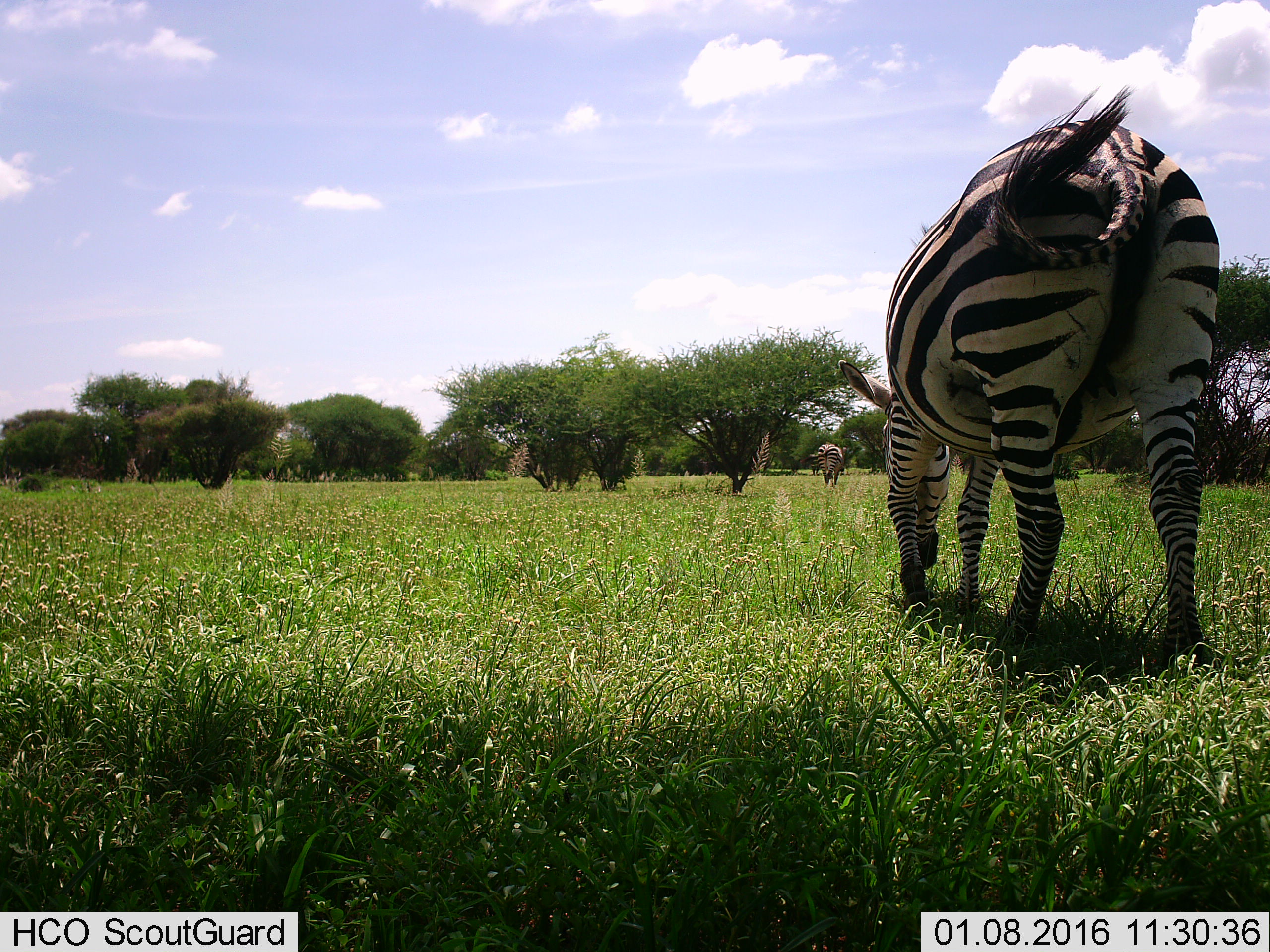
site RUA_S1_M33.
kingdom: Animalia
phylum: Chordata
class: Mammalia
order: Perissodactyla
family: Equidae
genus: Equus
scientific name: Equus quagga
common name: plains zebra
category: zebraplains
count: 2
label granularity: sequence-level